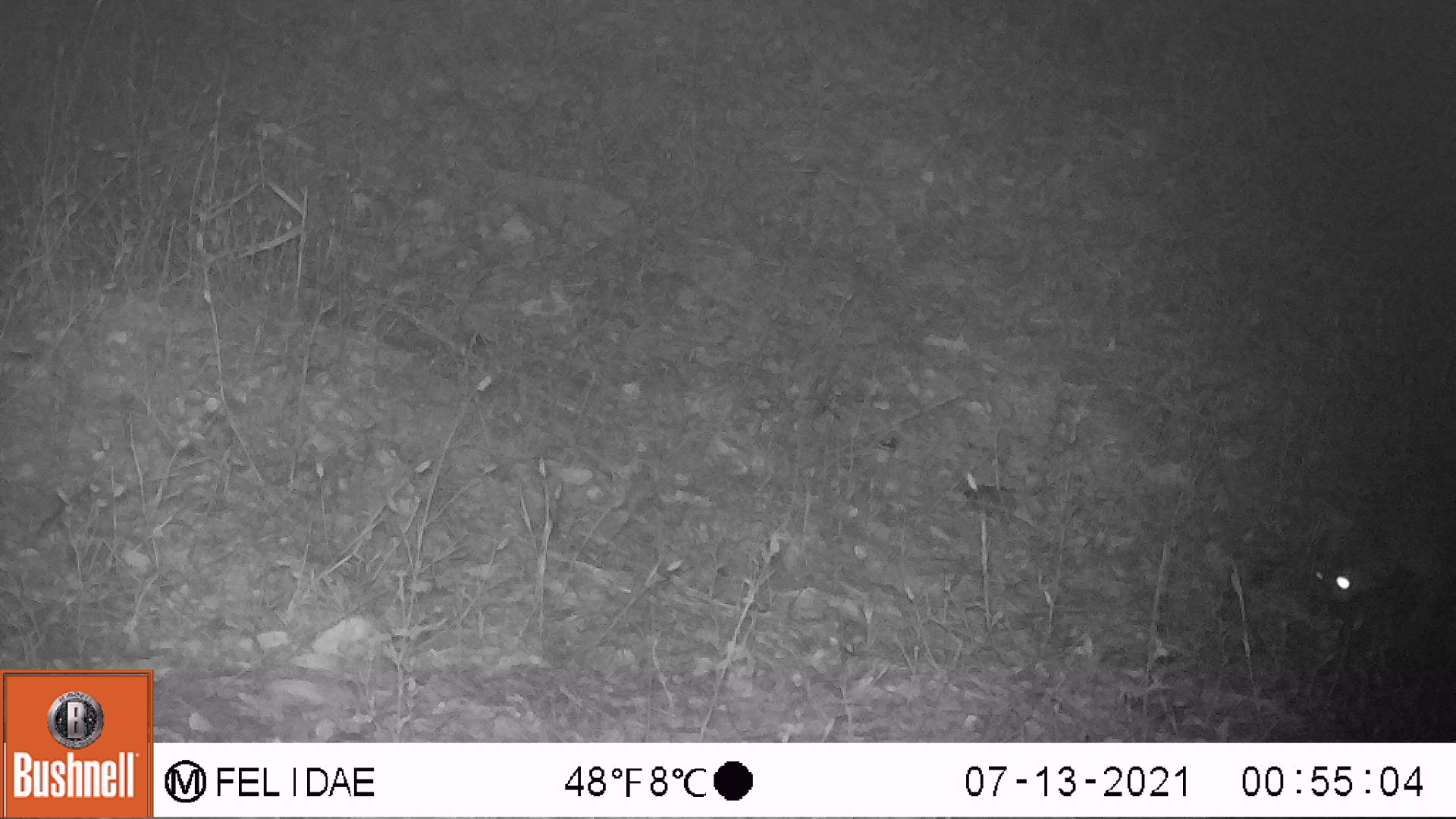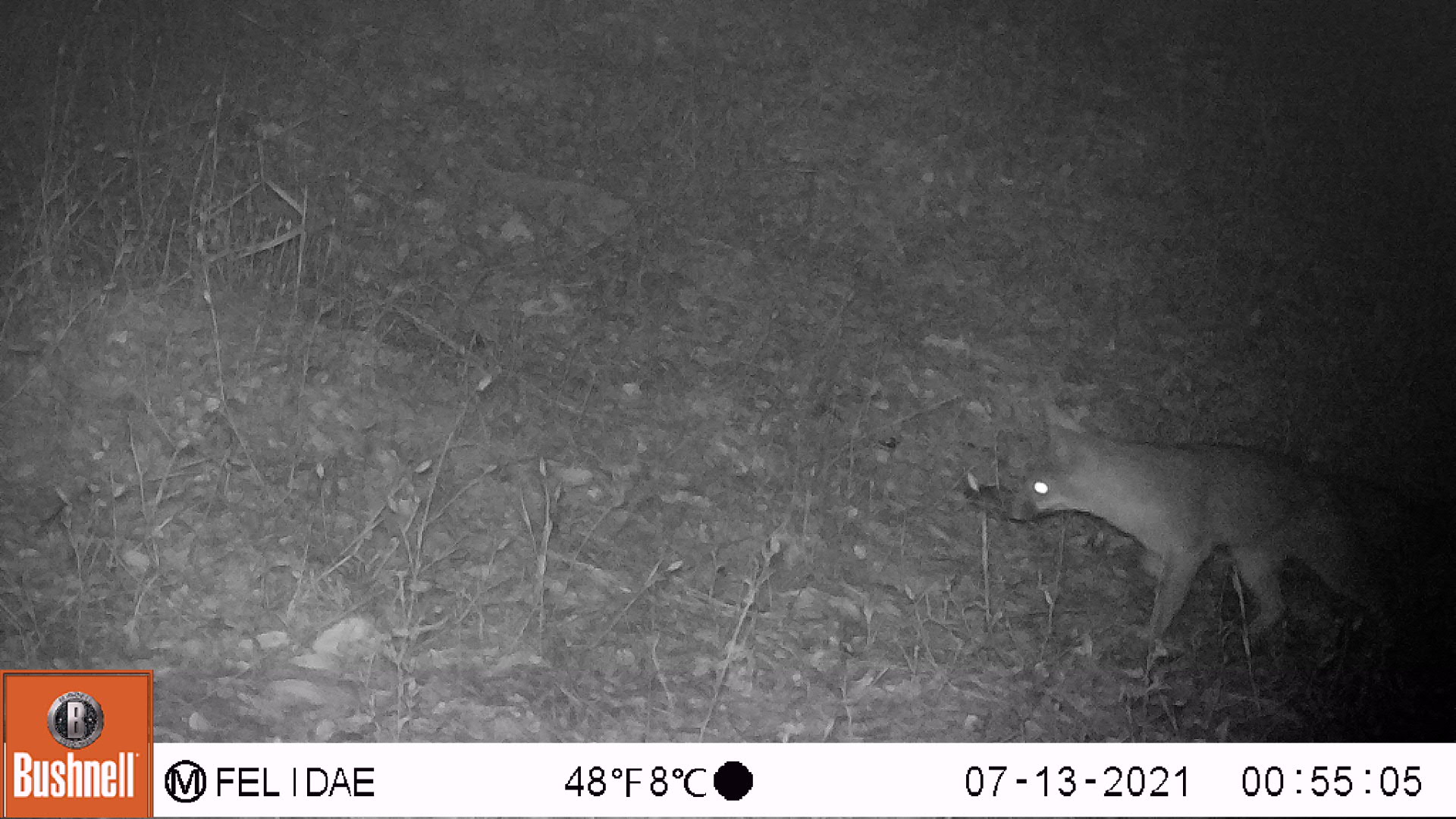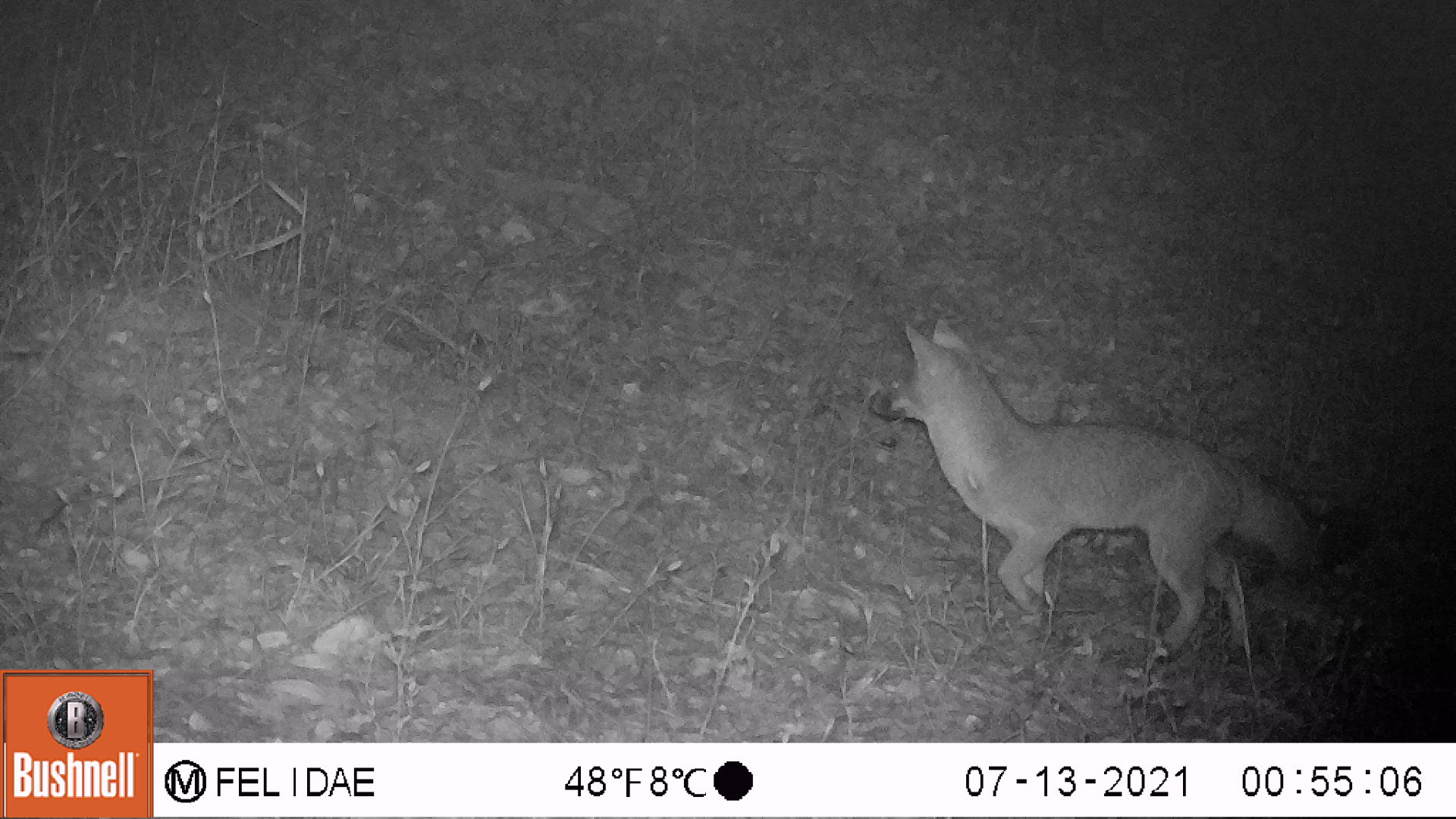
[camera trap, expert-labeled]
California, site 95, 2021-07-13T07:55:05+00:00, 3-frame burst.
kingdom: Animalia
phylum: Chordata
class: Mammalia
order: Carnivora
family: Canidae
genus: Urocyon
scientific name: Urocyon cinereoargenteus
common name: gray fox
Gray fox (Urocyon cinereoargenteus).